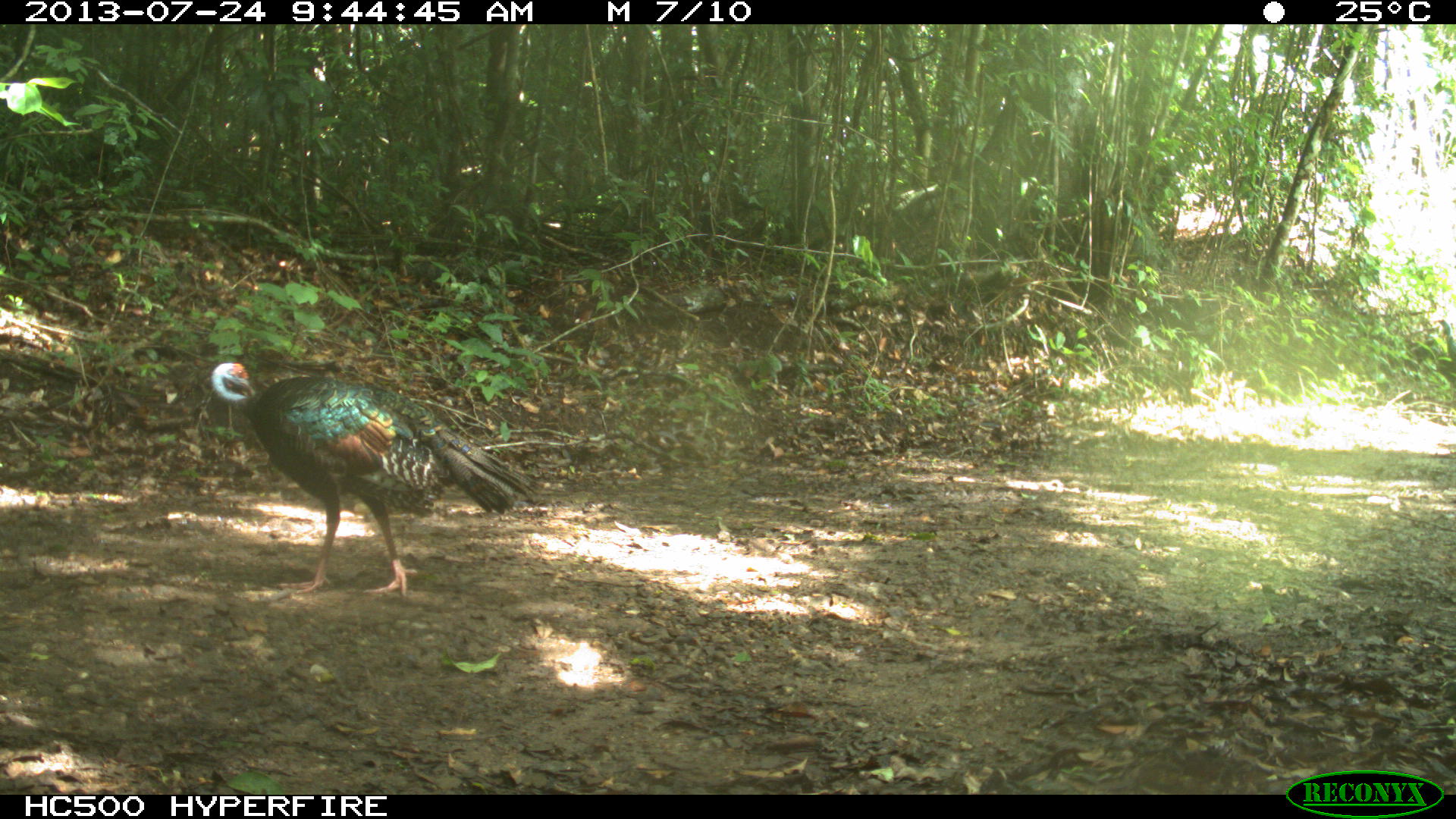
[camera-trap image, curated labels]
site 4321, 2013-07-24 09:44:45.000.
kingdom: Animalia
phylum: Chordata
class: Aves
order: Galliformes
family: Phasianidae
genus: Meleagris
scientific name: Meleagris ocellata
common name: ocellated turkey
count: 2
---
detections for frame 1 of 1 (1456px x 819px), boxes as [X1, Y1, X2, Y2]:
meleagris ocellata: [208, 357, 540, 598]